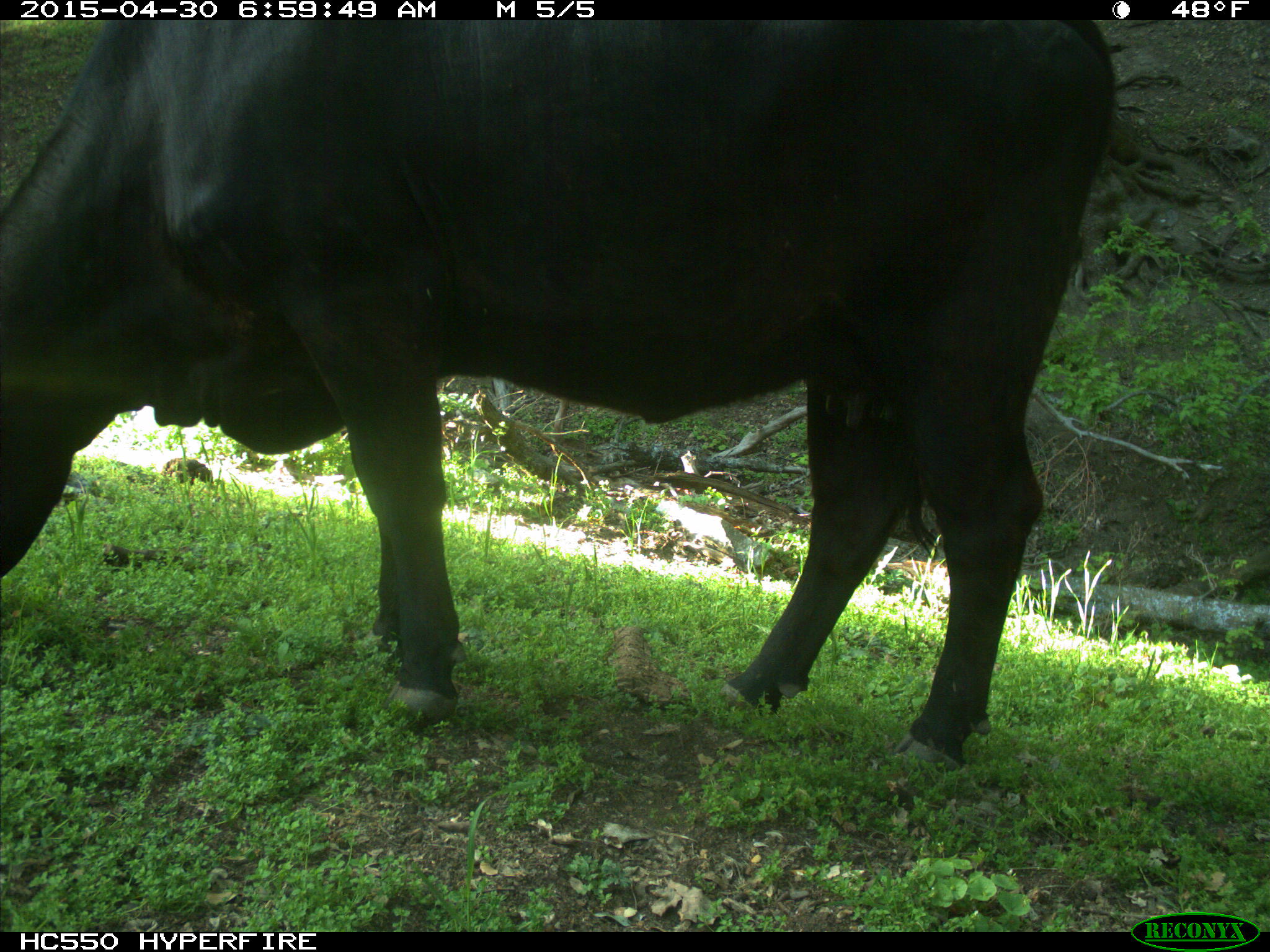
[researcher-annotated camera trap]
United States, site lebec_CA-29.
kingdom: Animalia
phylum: Chordata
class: Mammalia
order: Artiodactyla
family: Bovidae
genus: Bos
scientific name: Bos taurus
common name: domestic cow